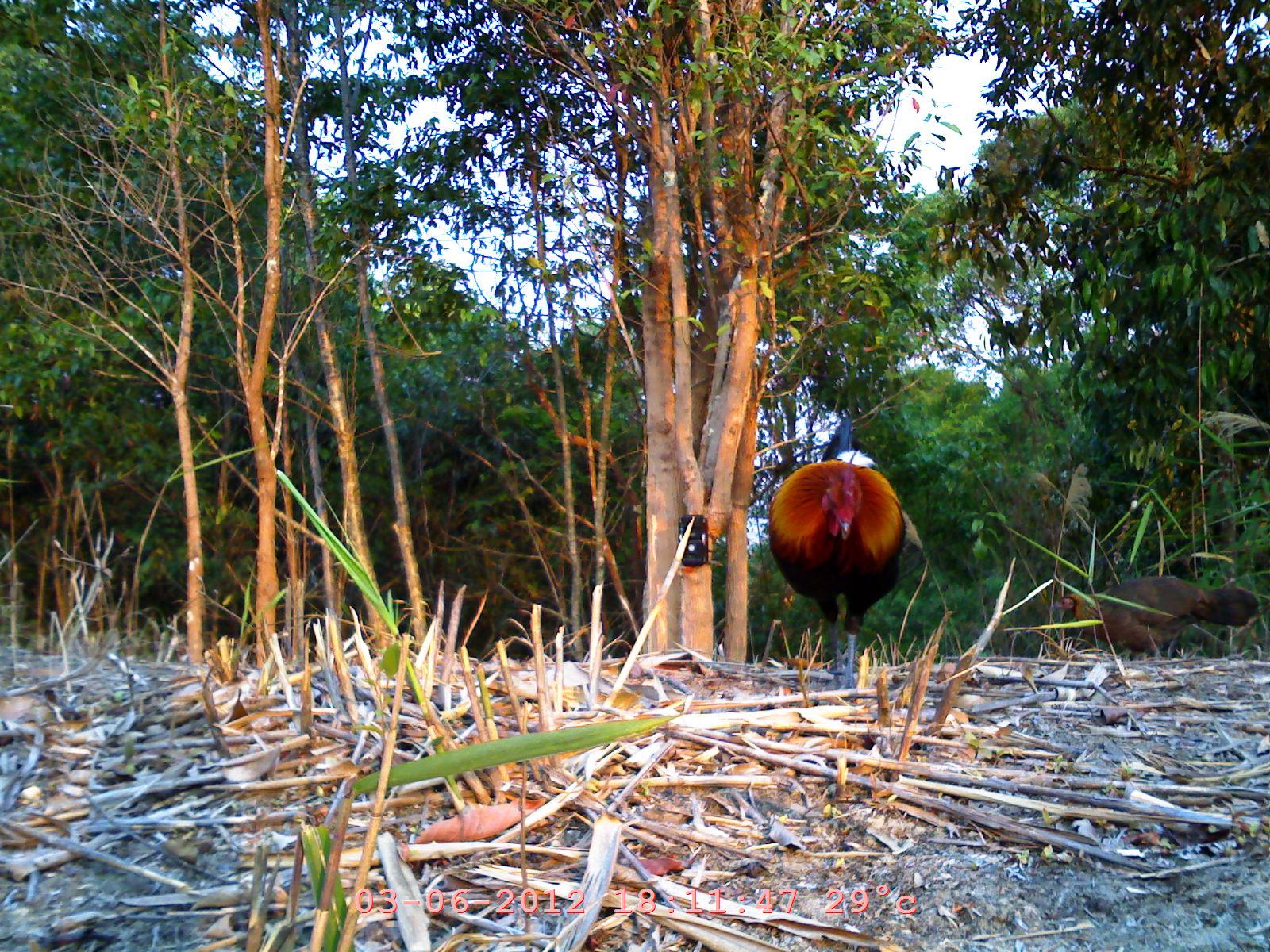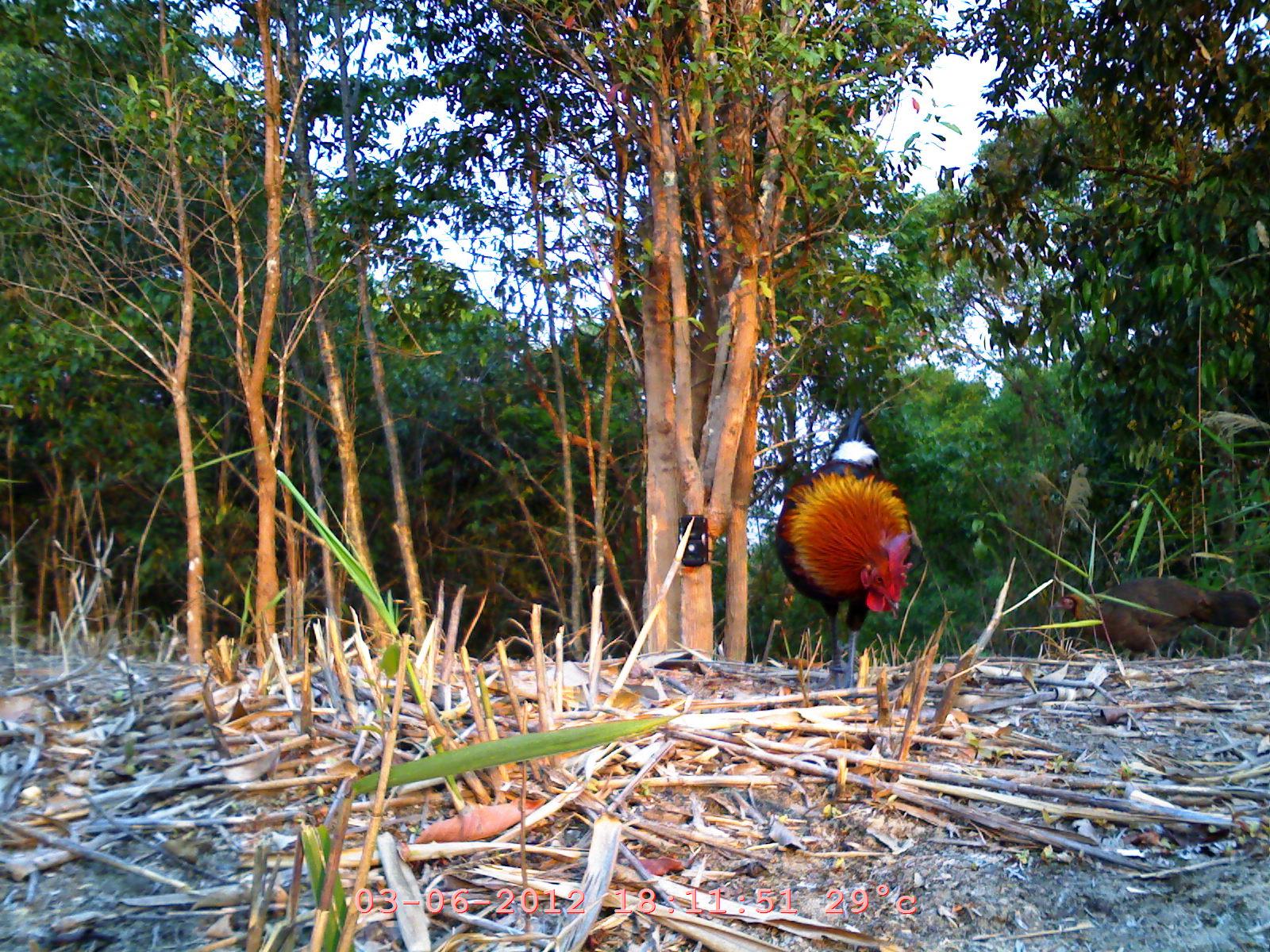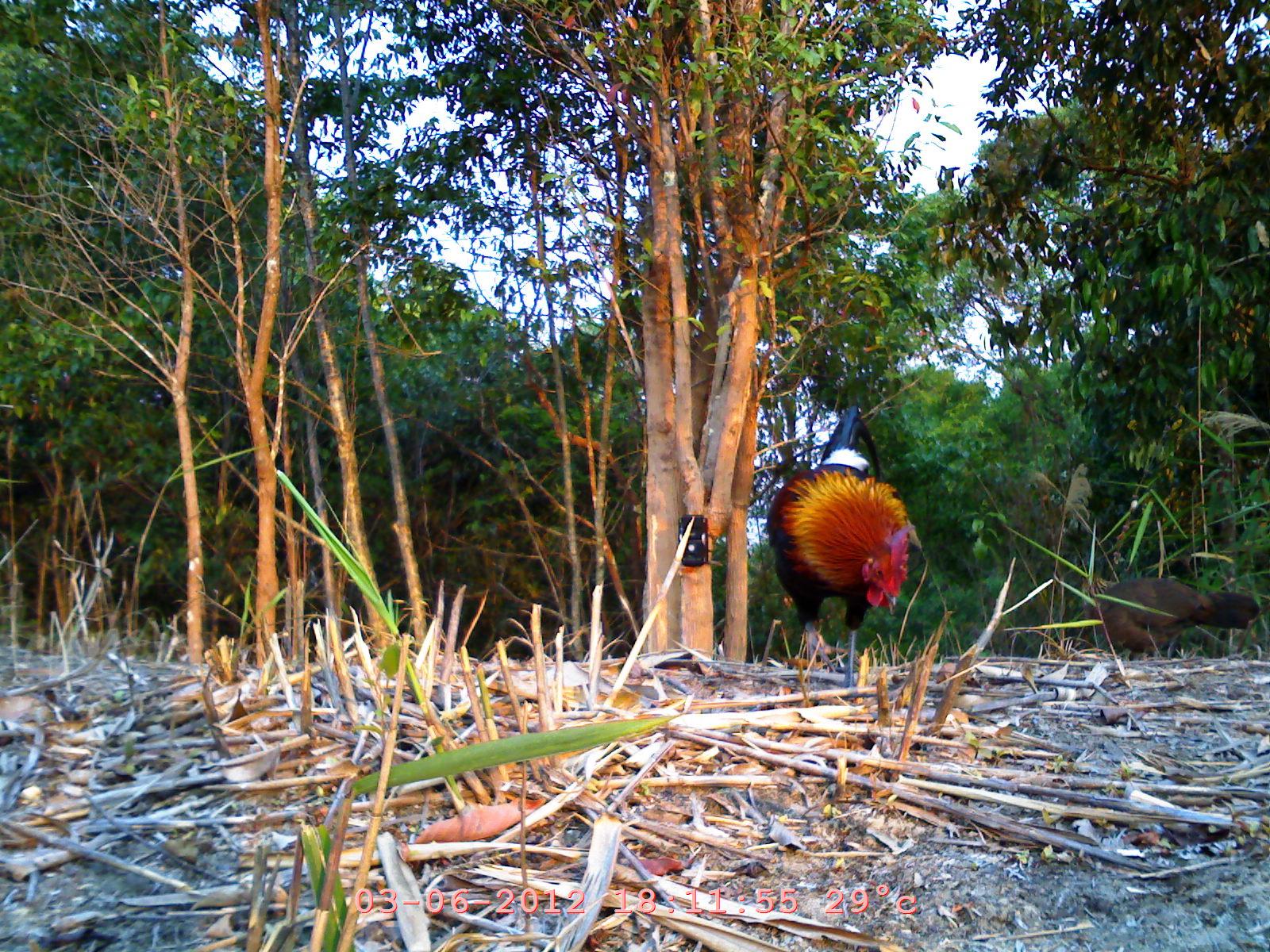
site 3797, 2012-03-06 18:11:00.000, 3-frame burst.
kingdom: Animalia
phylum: Chordata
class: Aves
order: Galliformes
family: Phasianidae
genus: Gallus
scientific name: Gallus gallus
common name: red junglefowl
Gallus gallus (red junglefowl), count 2.